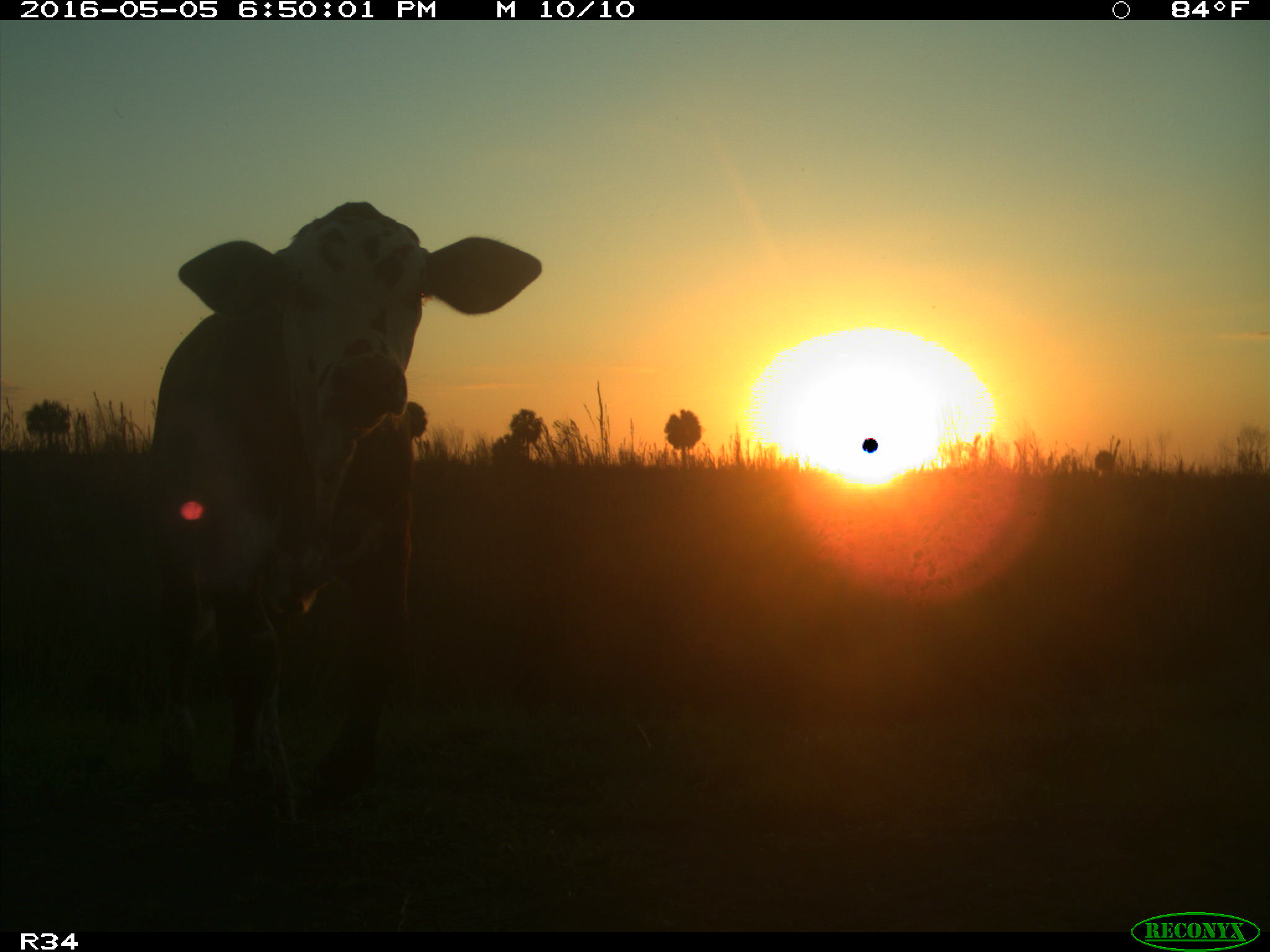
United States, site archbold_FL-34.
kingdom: Animalia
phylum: Chordata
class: Mammalia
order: Artiodactyla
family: Bovidae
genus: Bos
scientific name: Bos taurus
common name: domestic cow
Bos taurus (domestic cow).